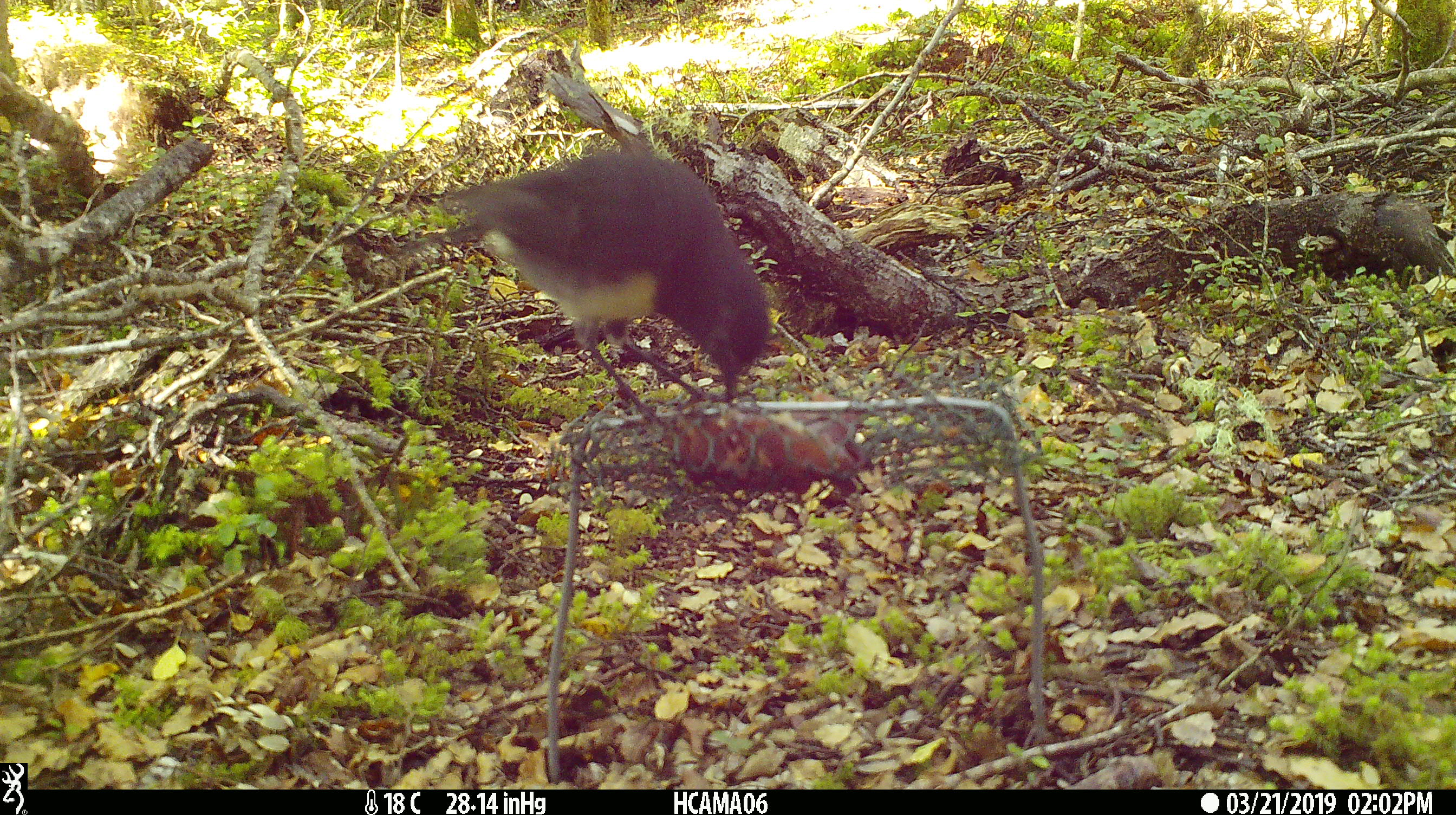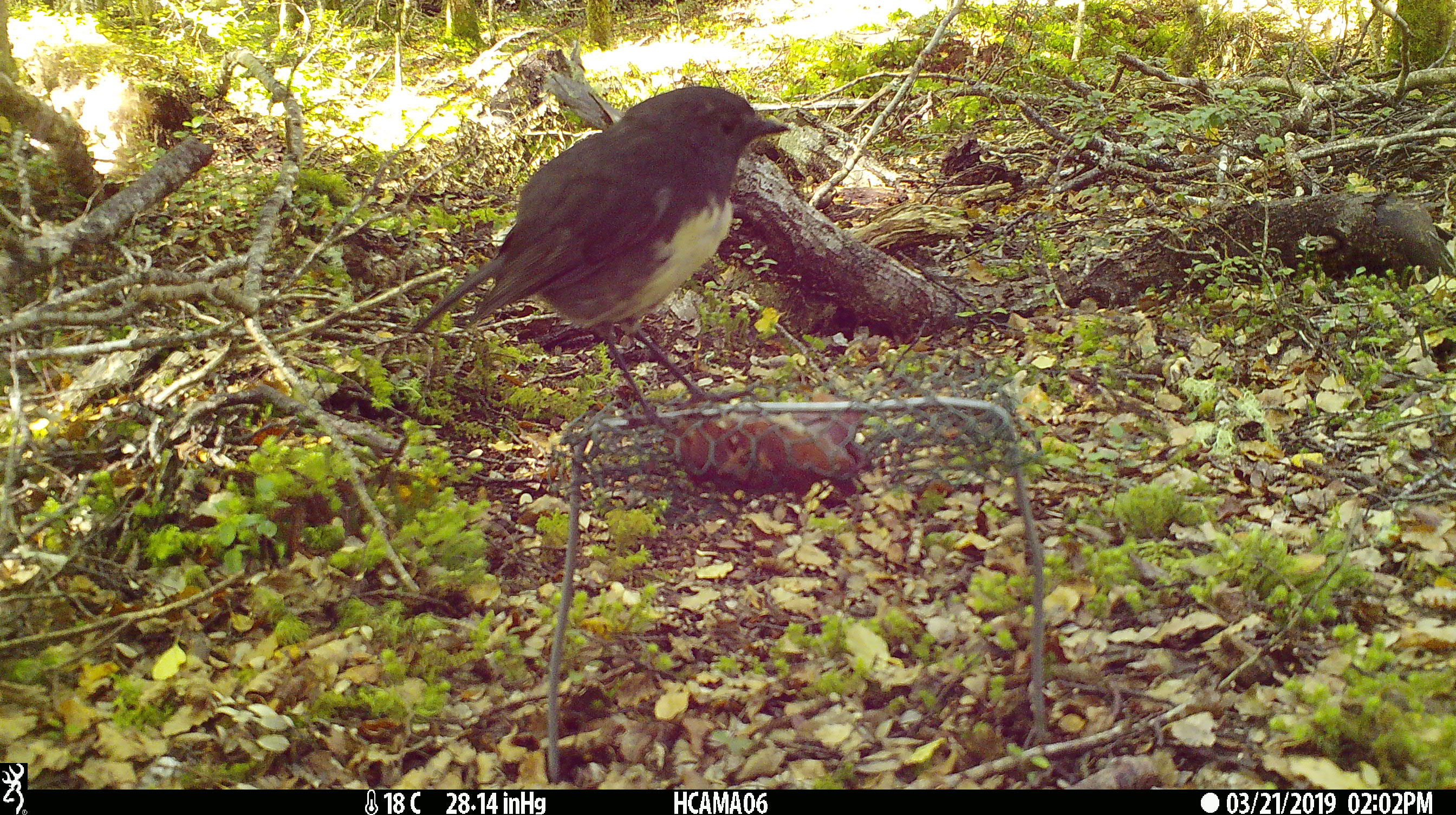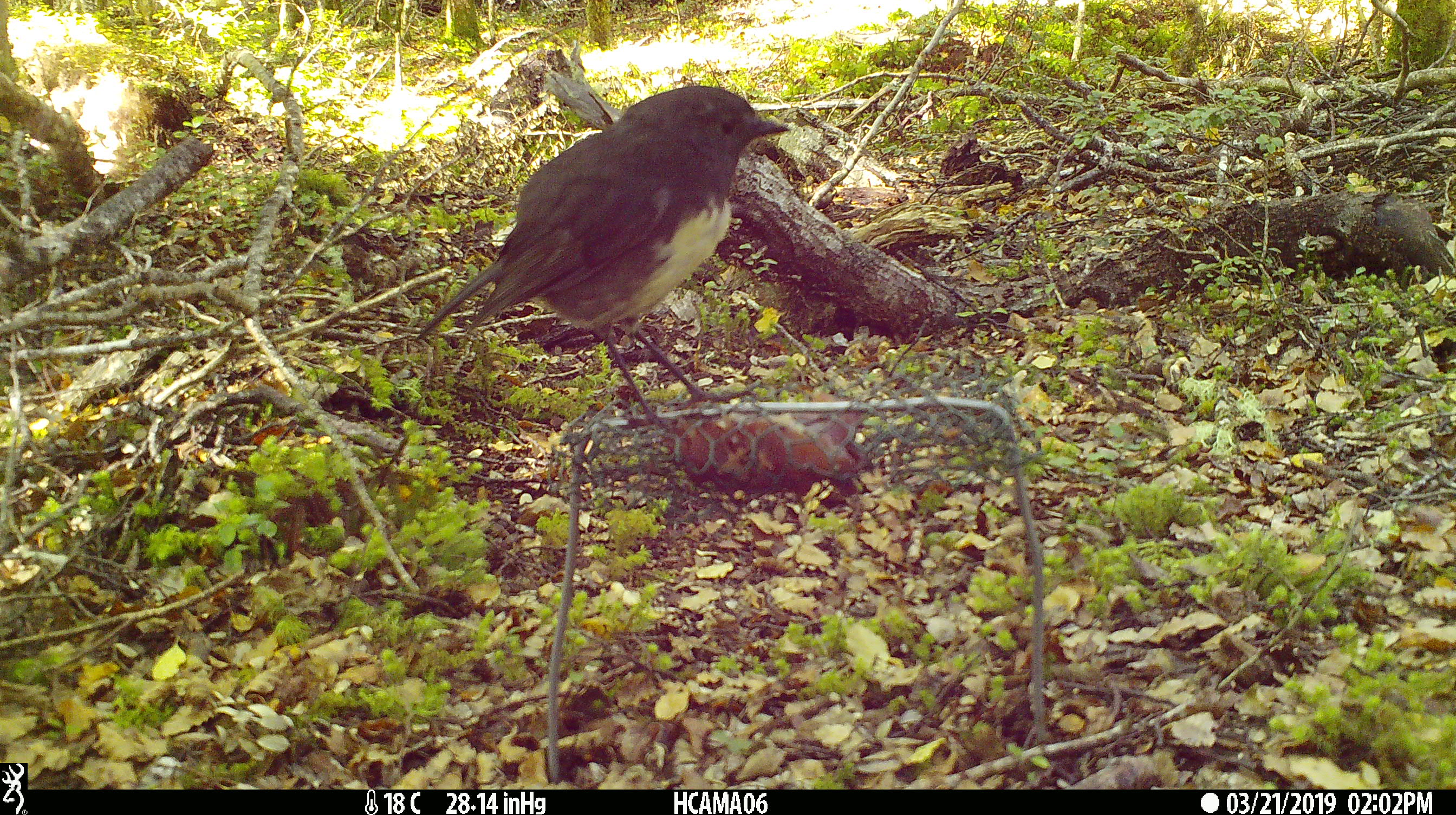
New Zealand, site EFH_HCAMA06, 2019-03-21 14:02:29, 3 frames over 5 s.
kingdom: Animalia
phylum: Chordata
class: Aves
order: Passeriformes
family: Petroicidae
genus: Petroica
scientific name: Petroica australis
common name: new zealand robin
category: robin